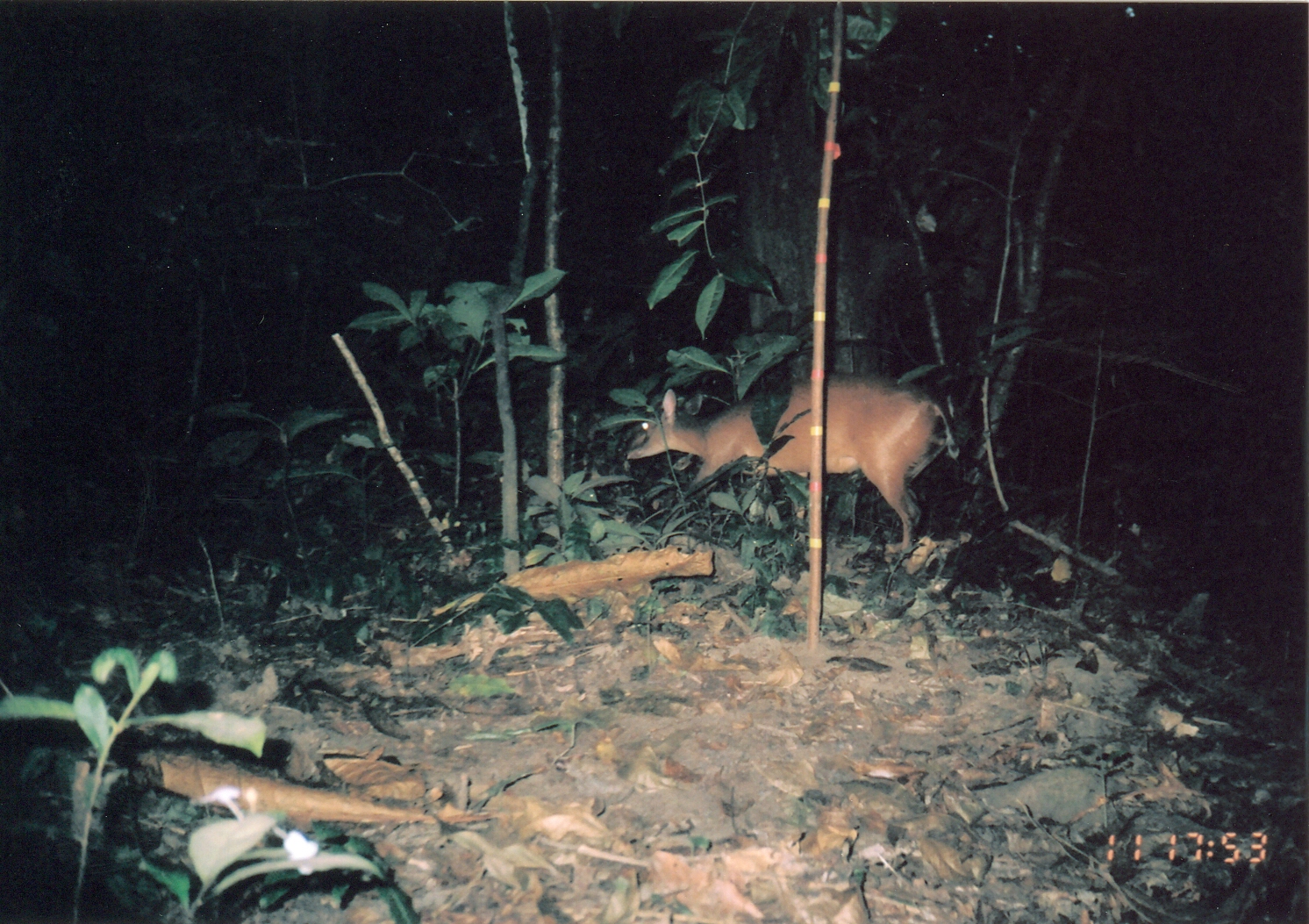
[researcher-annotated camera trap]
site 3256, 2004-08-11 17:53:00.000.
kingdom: Animalia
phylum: Chordata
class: Mammalia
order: Artiodactyla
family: Bovidae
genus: Cephalophus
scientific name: Cephalophus harveyi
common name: harvey's duiker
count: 1